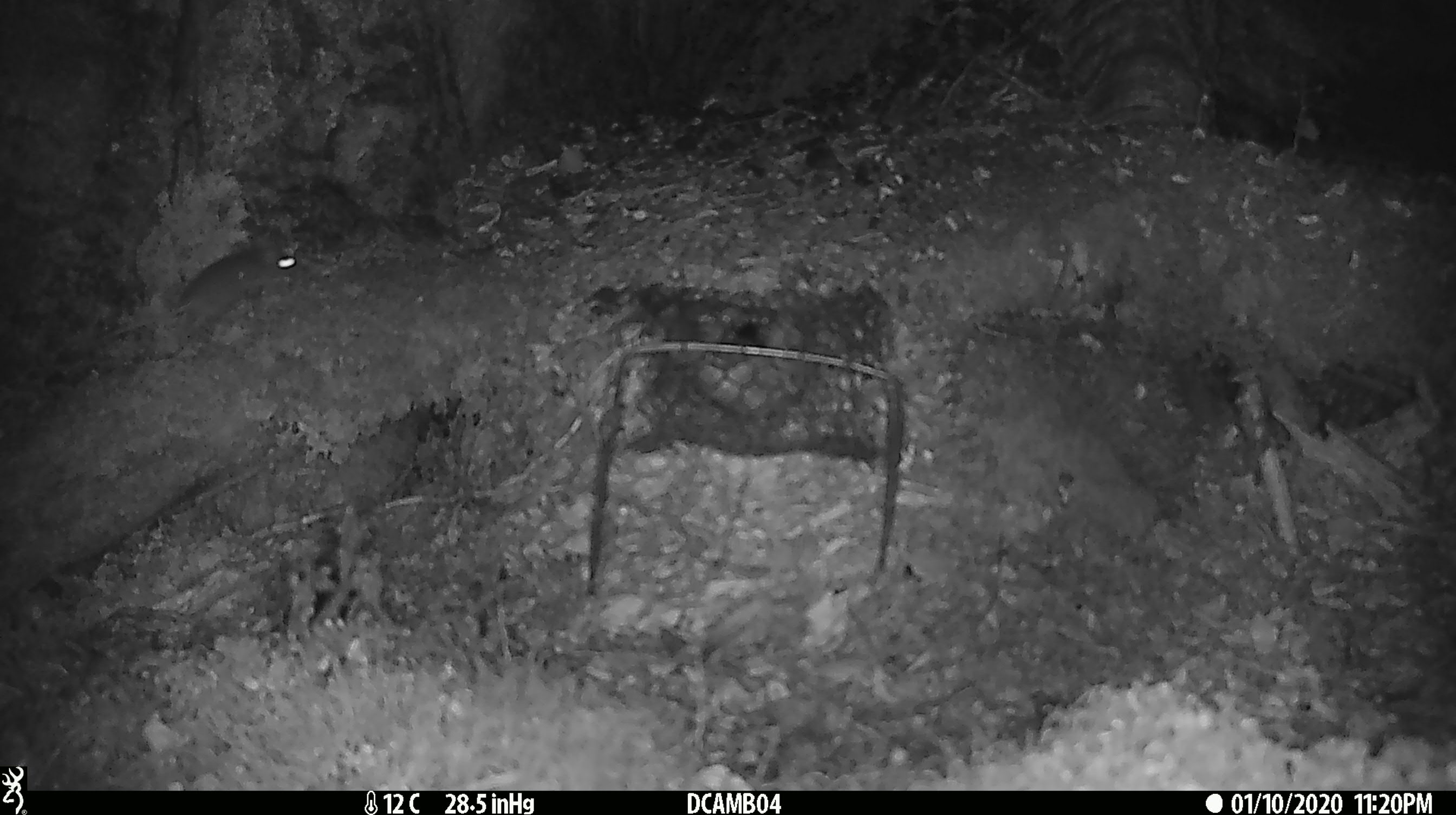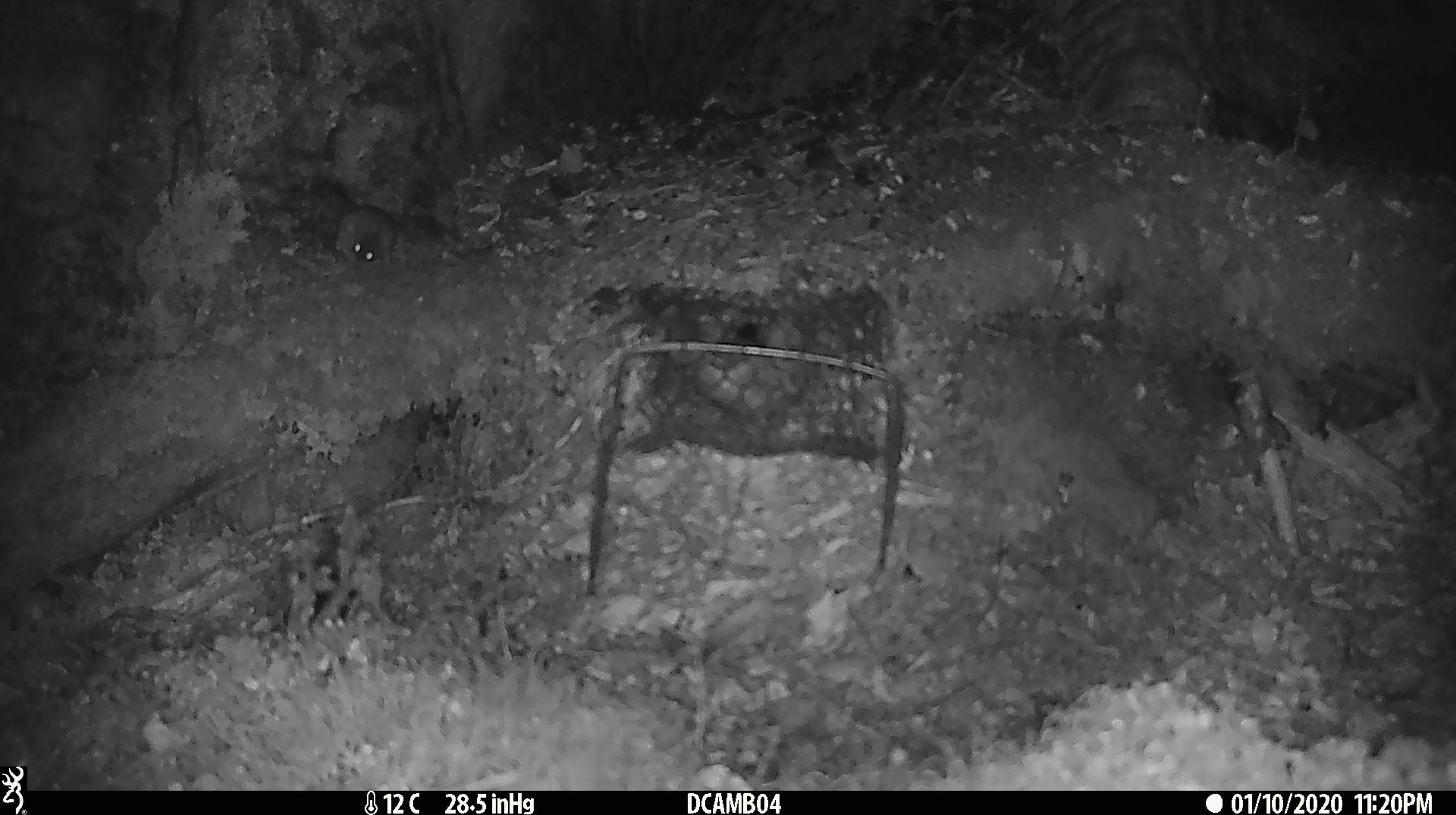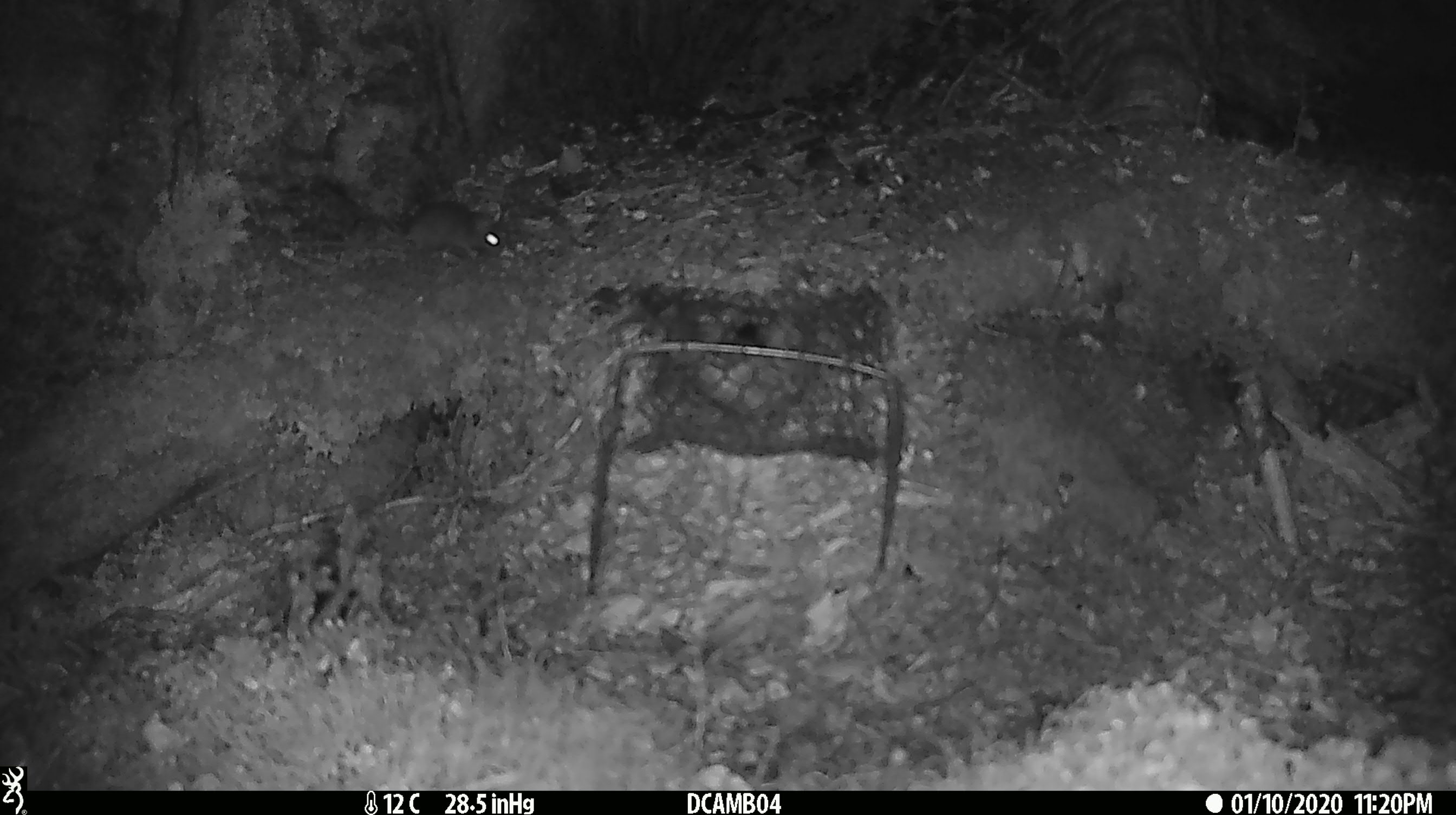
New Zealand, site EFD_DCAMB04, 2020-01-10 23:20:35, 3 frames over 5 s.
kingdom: Animalia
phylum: Chordata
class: Mammalia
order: Rodentia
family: Muridae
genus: Mus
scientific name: Mus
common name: mouse